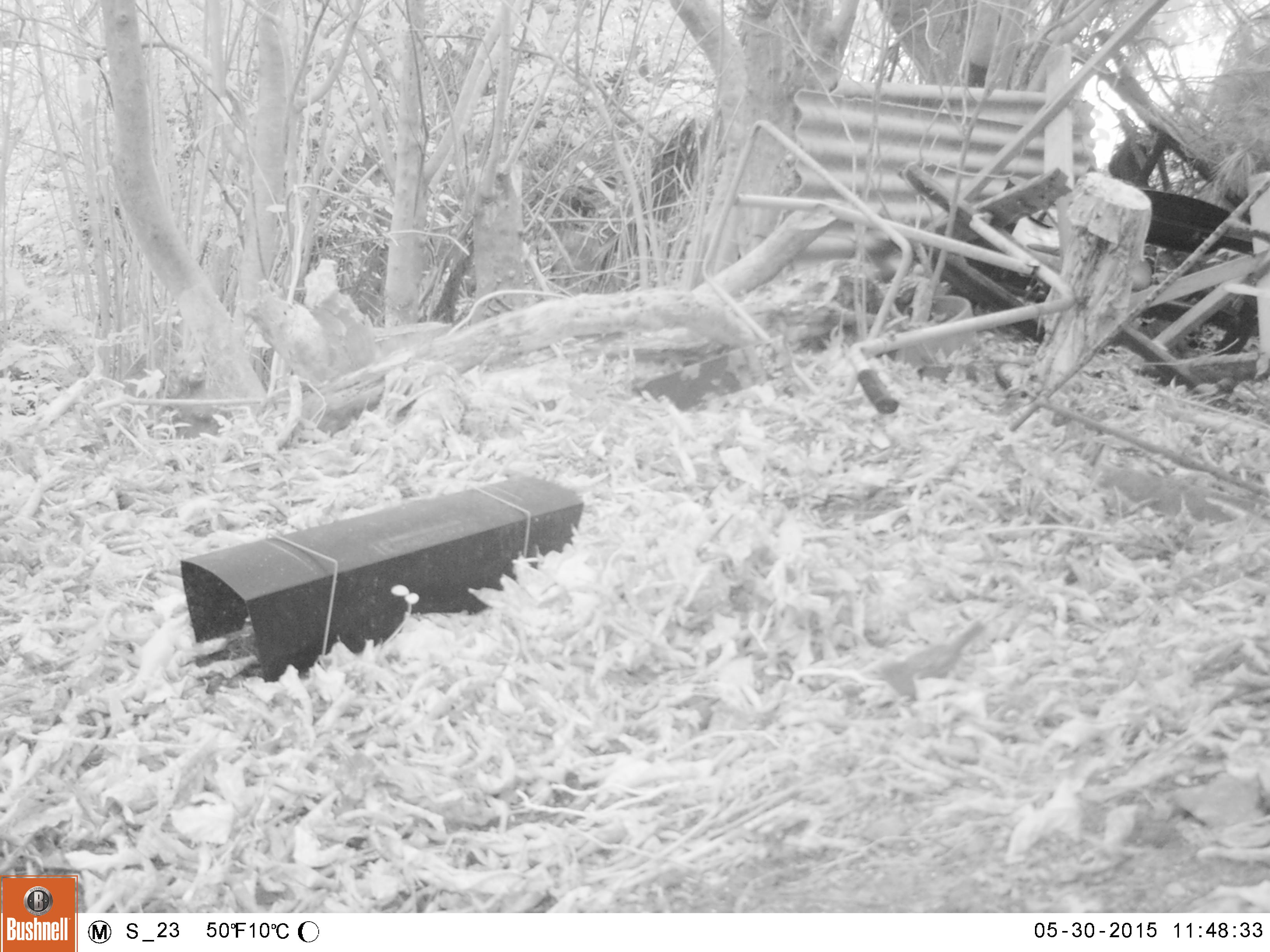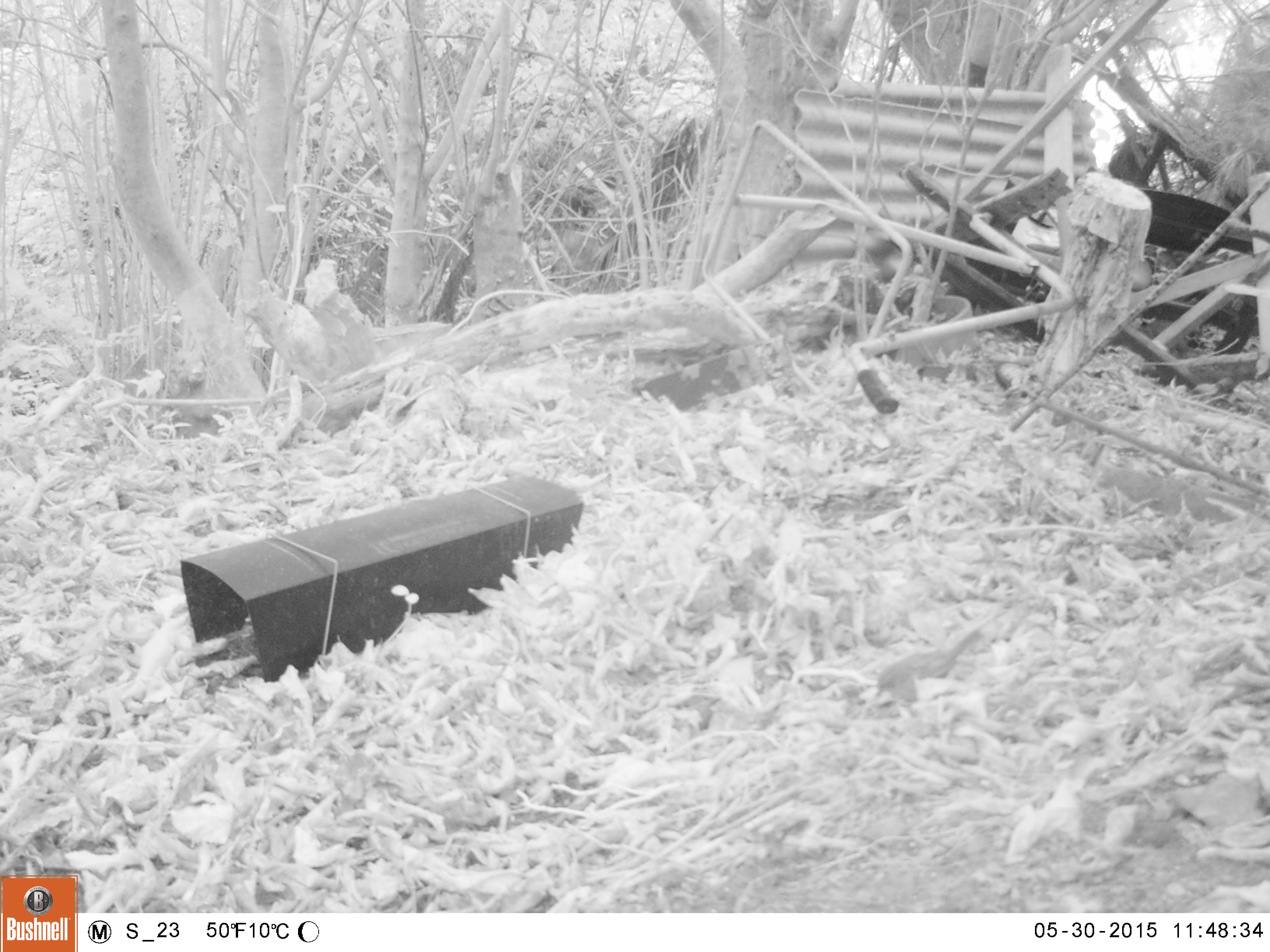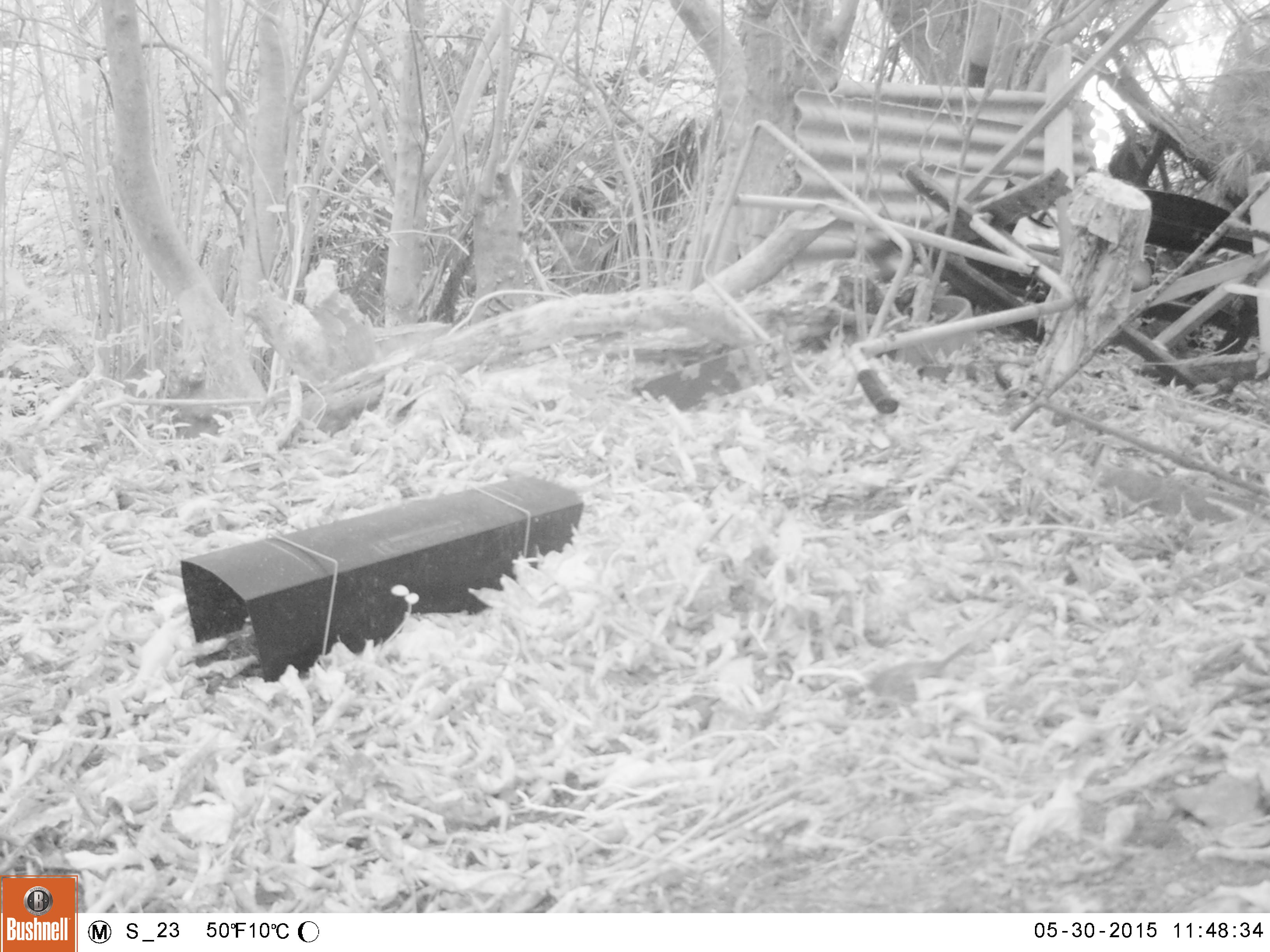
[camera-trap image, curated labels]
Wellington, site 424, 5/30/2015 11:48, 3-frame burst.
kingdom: Animalia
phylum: Chordata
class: Aves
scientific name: Aves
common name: bird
Bird (Aves).